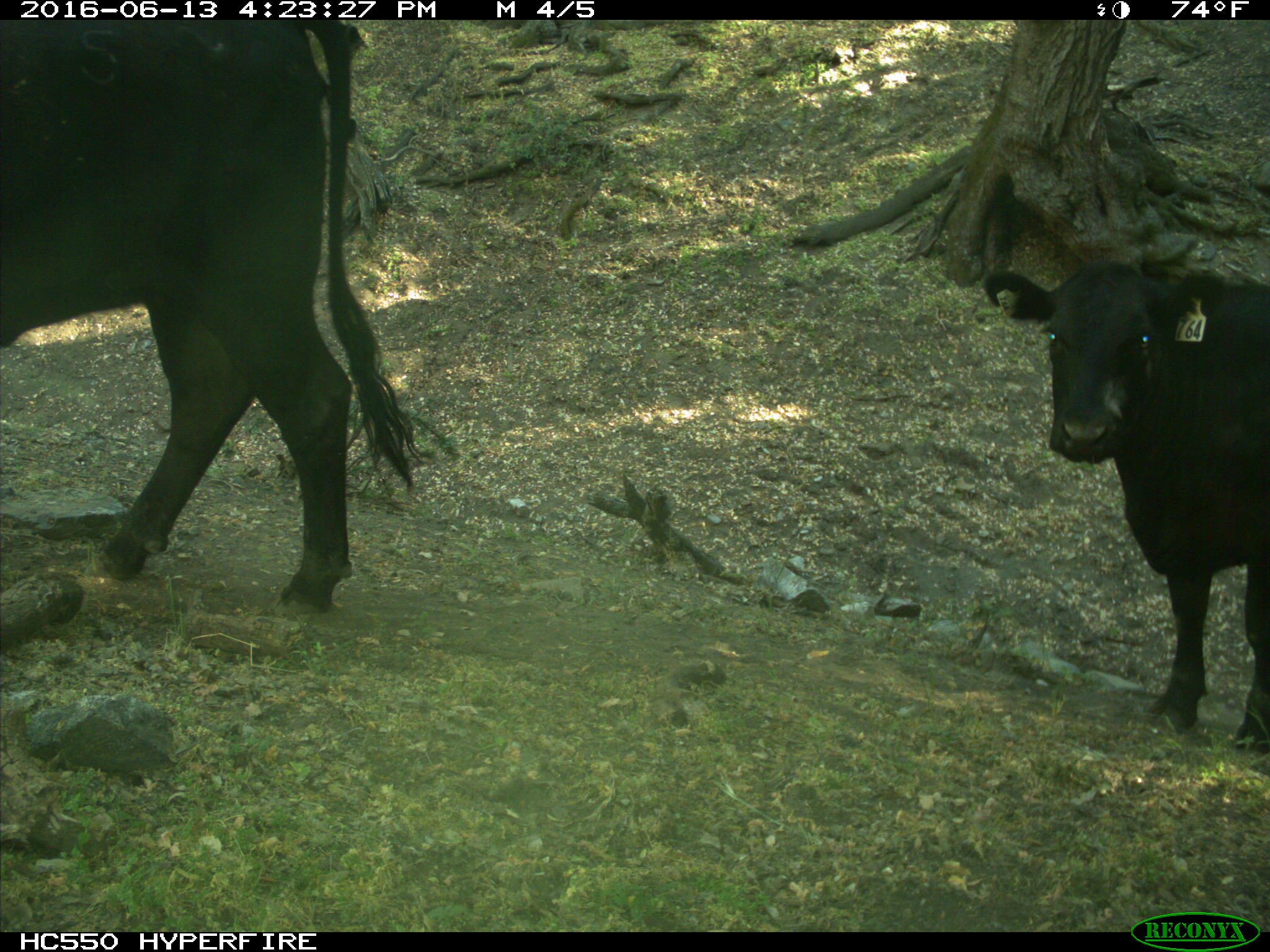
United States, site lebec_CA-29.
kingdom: Animalia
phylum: Chordata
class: Mammalia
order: Artiodactyla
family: Bovidae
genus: Bos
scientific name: Bos taurus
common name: domestic cow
Bos taurus (domestic cow).